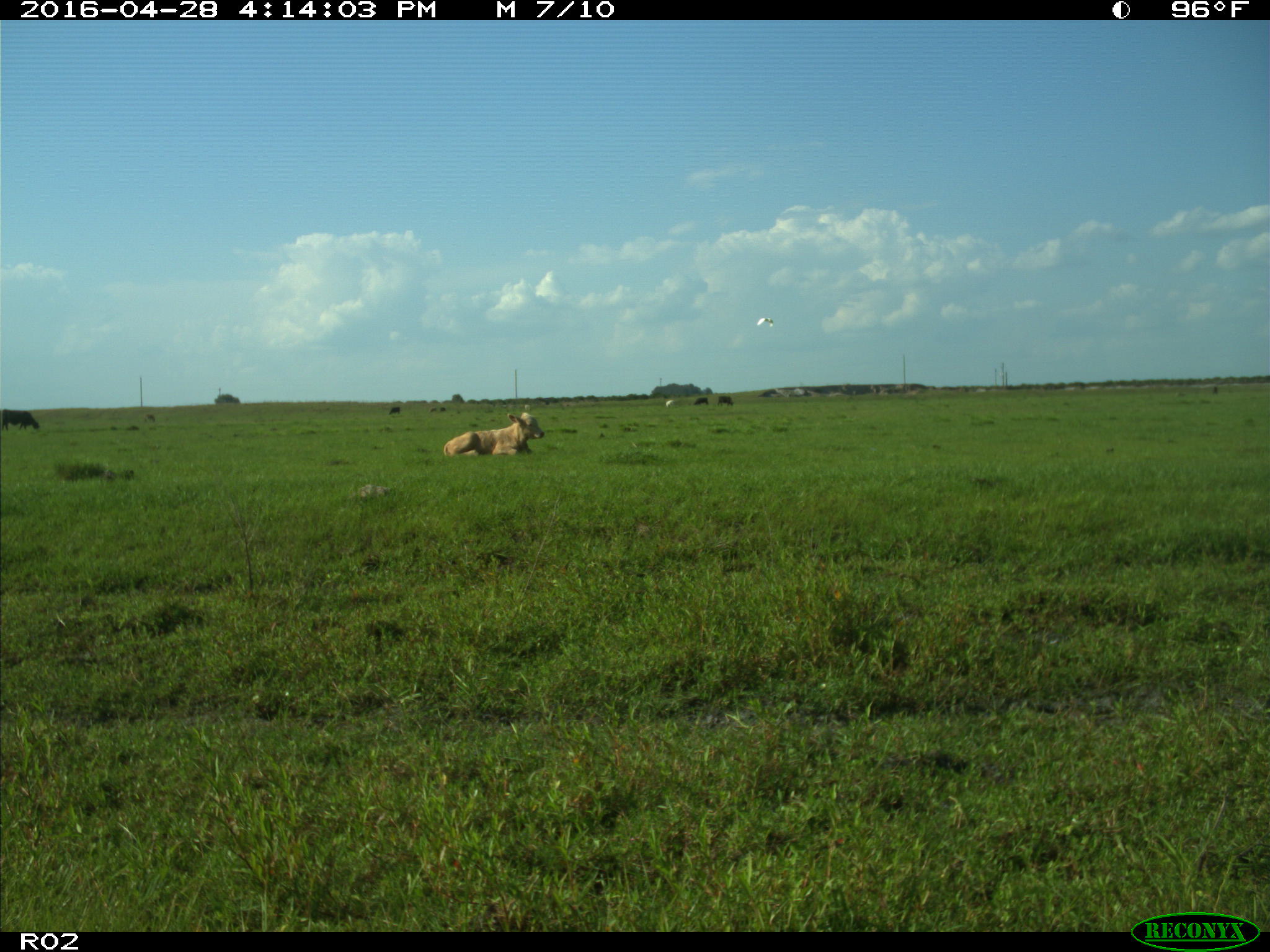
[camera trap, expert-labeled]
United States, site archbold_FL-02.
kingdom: Animalia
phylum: Chordata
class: Mammalia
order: Artiodactyla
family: Bovidae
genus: Bos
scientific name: Bos taurus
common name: domestic cow